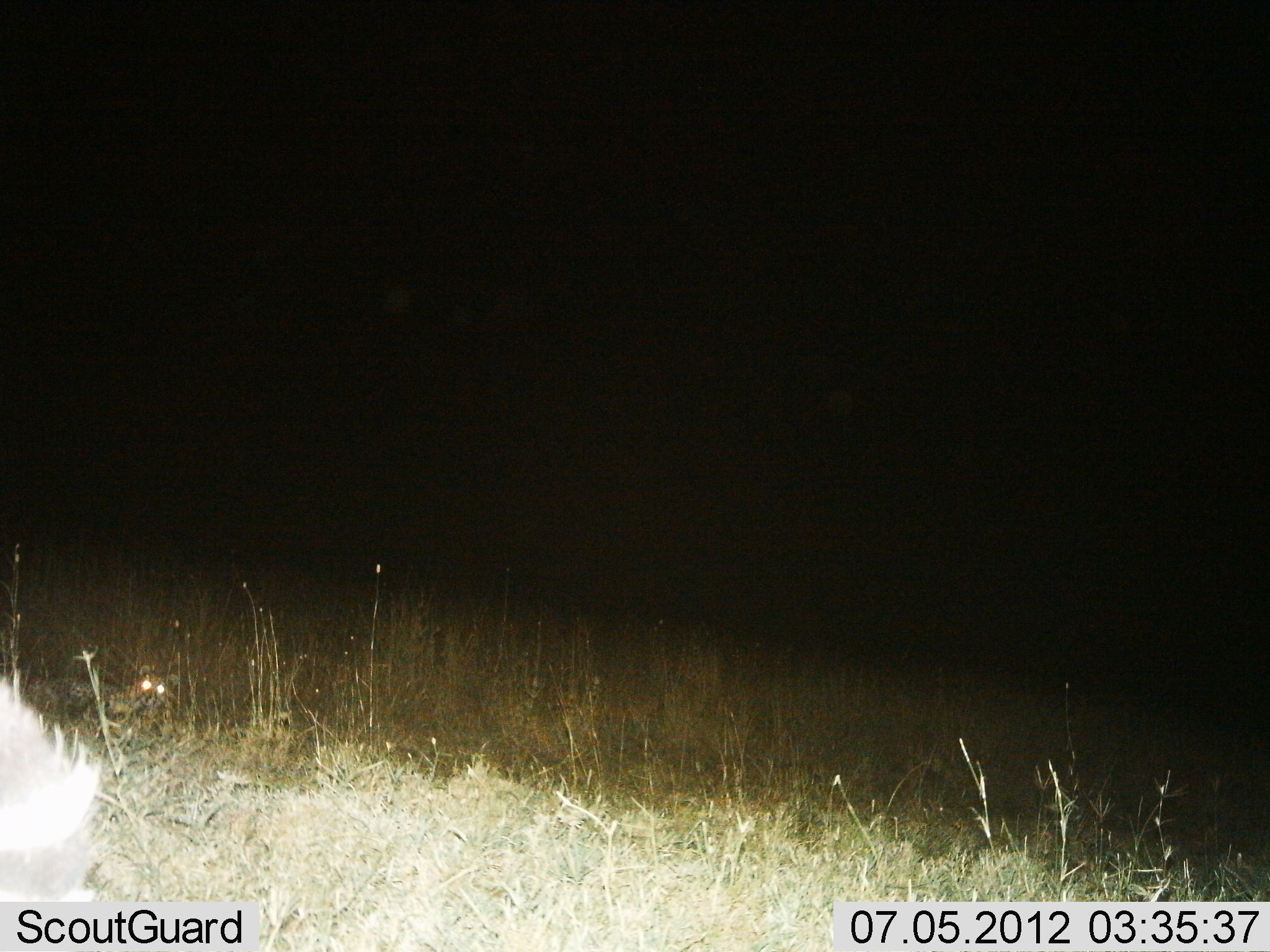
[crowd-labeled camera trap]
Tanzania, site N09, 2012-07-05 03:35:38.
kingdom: Animalia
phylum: Chordata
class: Mammalia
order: Carnivora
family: Viverridae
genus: Genetta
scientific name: Genetta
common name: genet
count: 1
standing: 75%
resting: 0%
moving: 25%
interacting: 0%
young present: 0%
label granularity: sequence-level